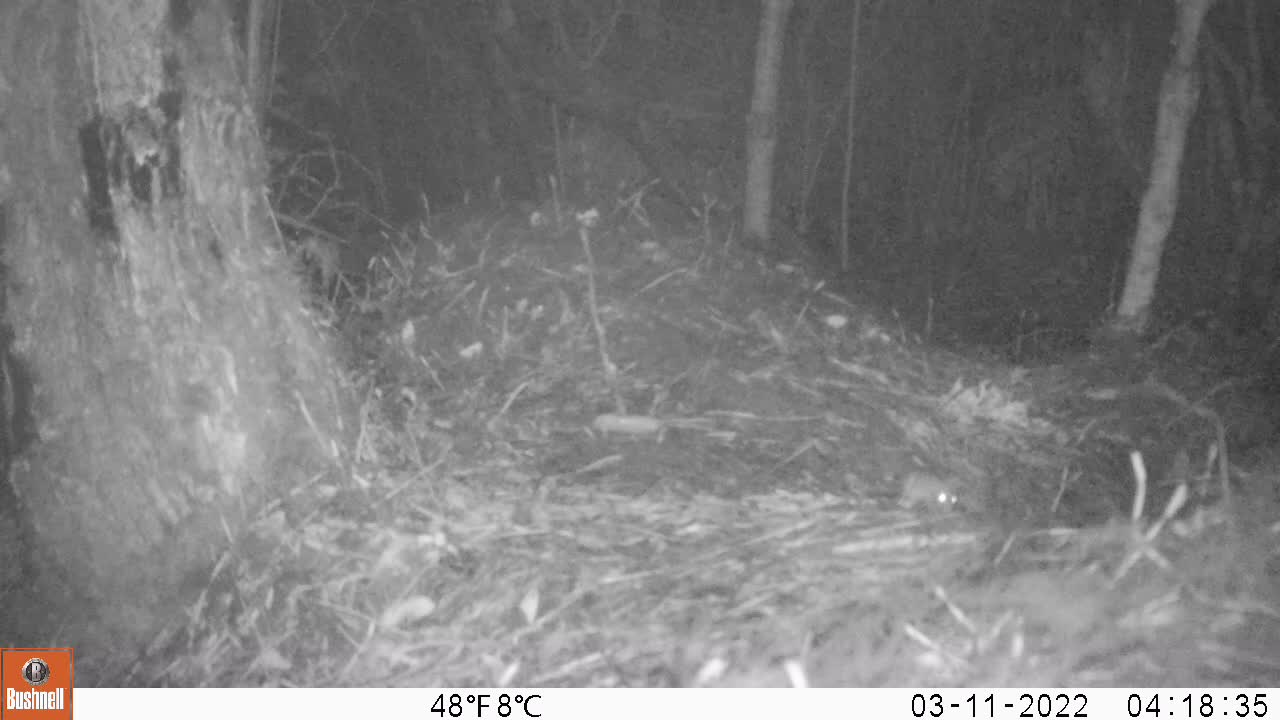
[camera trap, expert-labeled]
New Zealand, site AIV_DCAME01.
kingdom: Animalia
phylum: Chordata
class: Mammalia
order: Rodentia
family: Muridae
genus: Mus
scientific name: Mus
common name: mouse